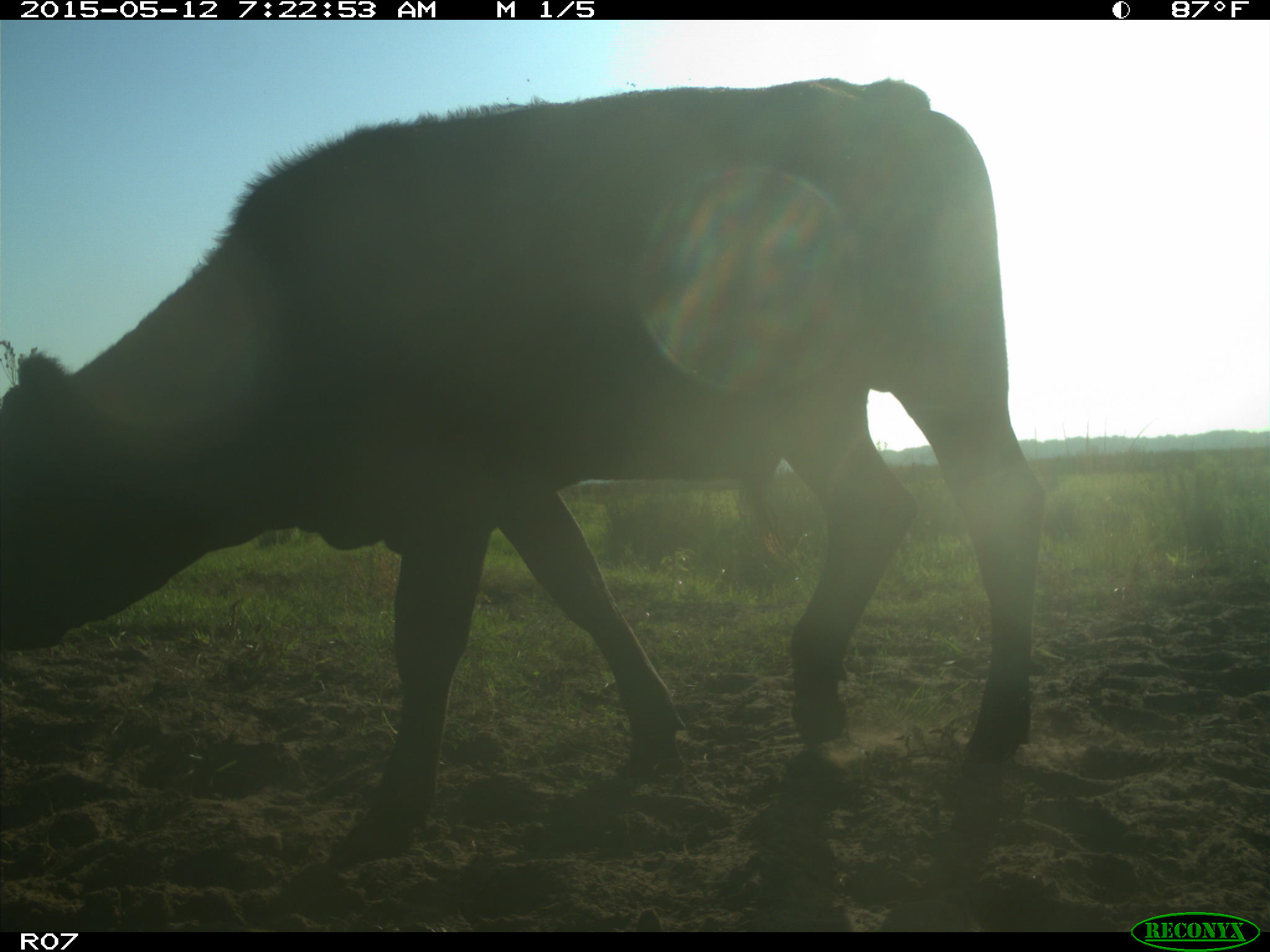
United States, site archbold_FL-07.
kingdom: Animalia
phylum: Chordata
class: Mammalia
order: Artiodactyla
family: Bovidae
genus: Bos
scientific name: Bos taurus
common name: domestic cow